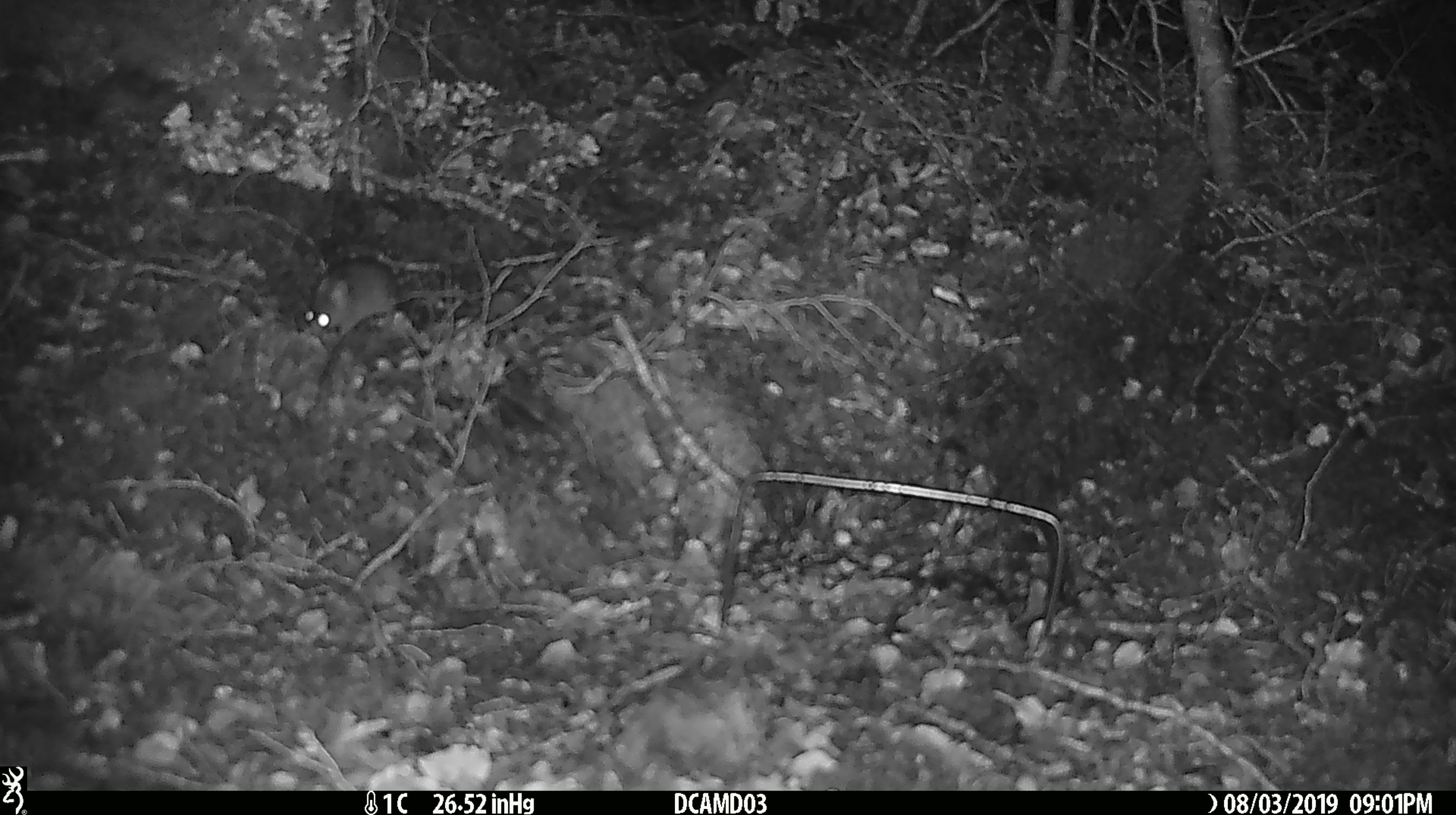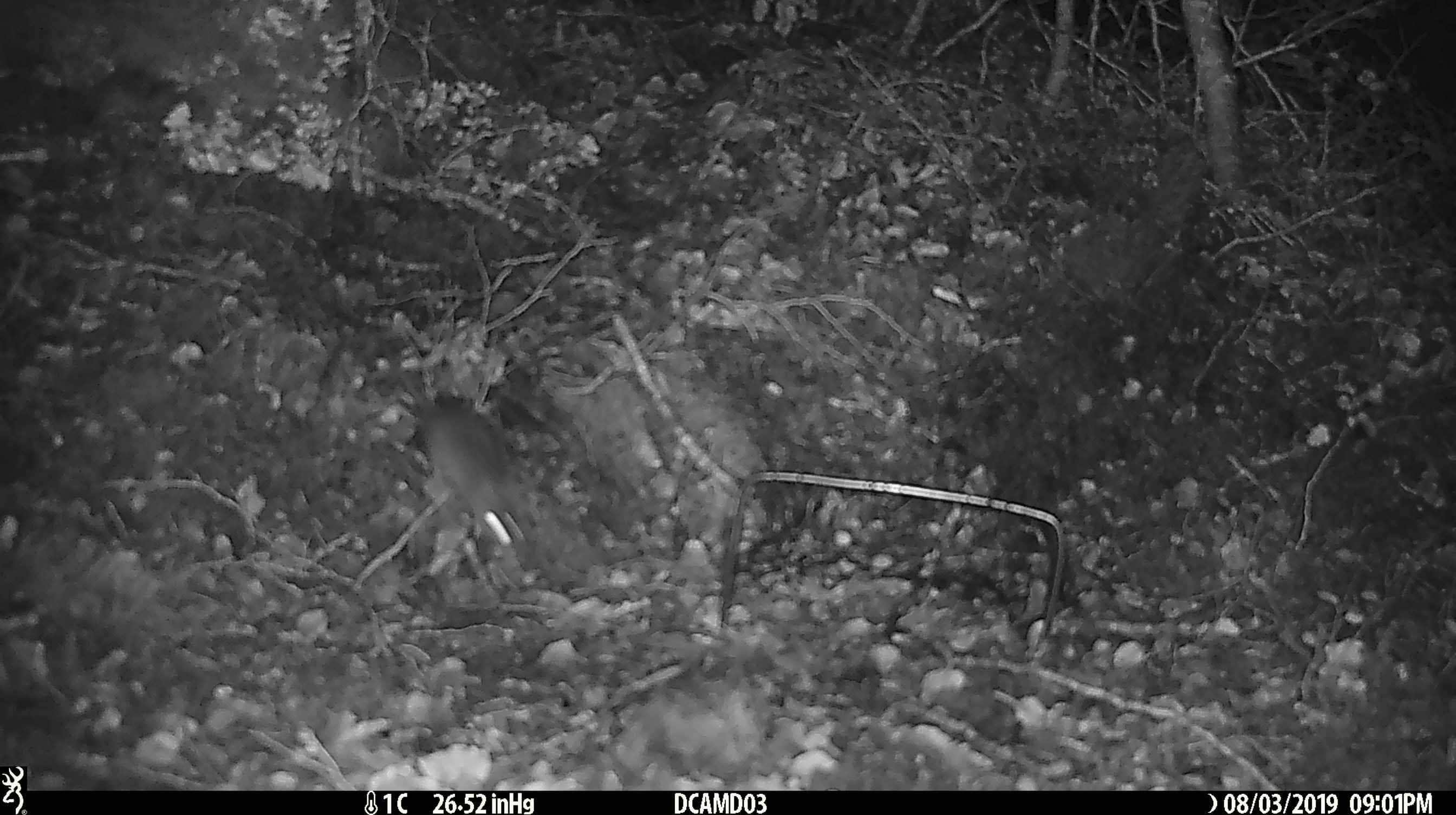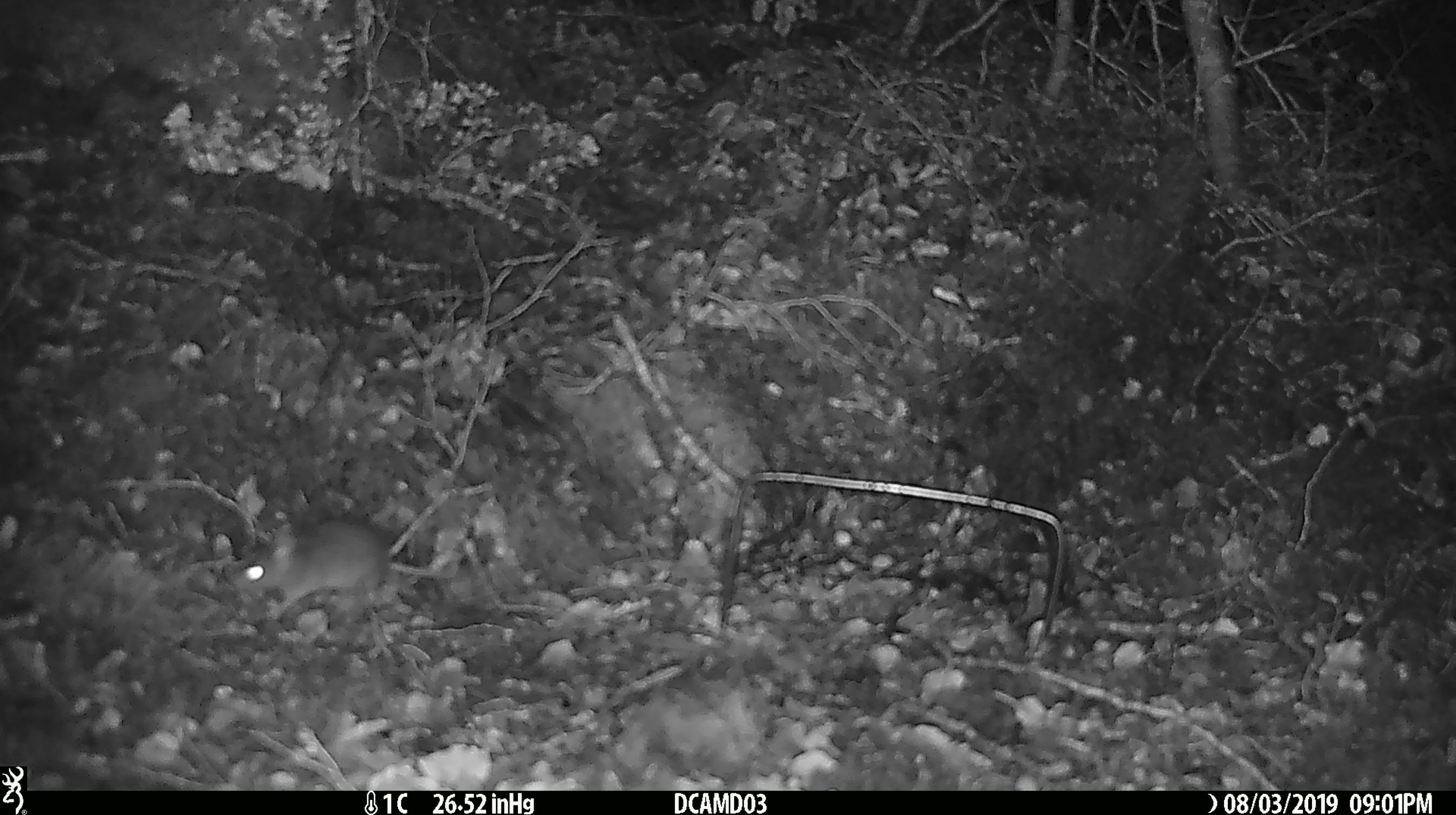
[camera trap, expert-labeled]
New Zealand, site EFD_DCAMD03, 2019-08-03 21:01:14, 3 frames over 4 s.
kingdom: Animalia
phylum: Chordata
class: Mammalia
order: Rodentia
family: Muridae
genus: Mus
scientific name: Mus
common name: mouse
Mouse (Mus).